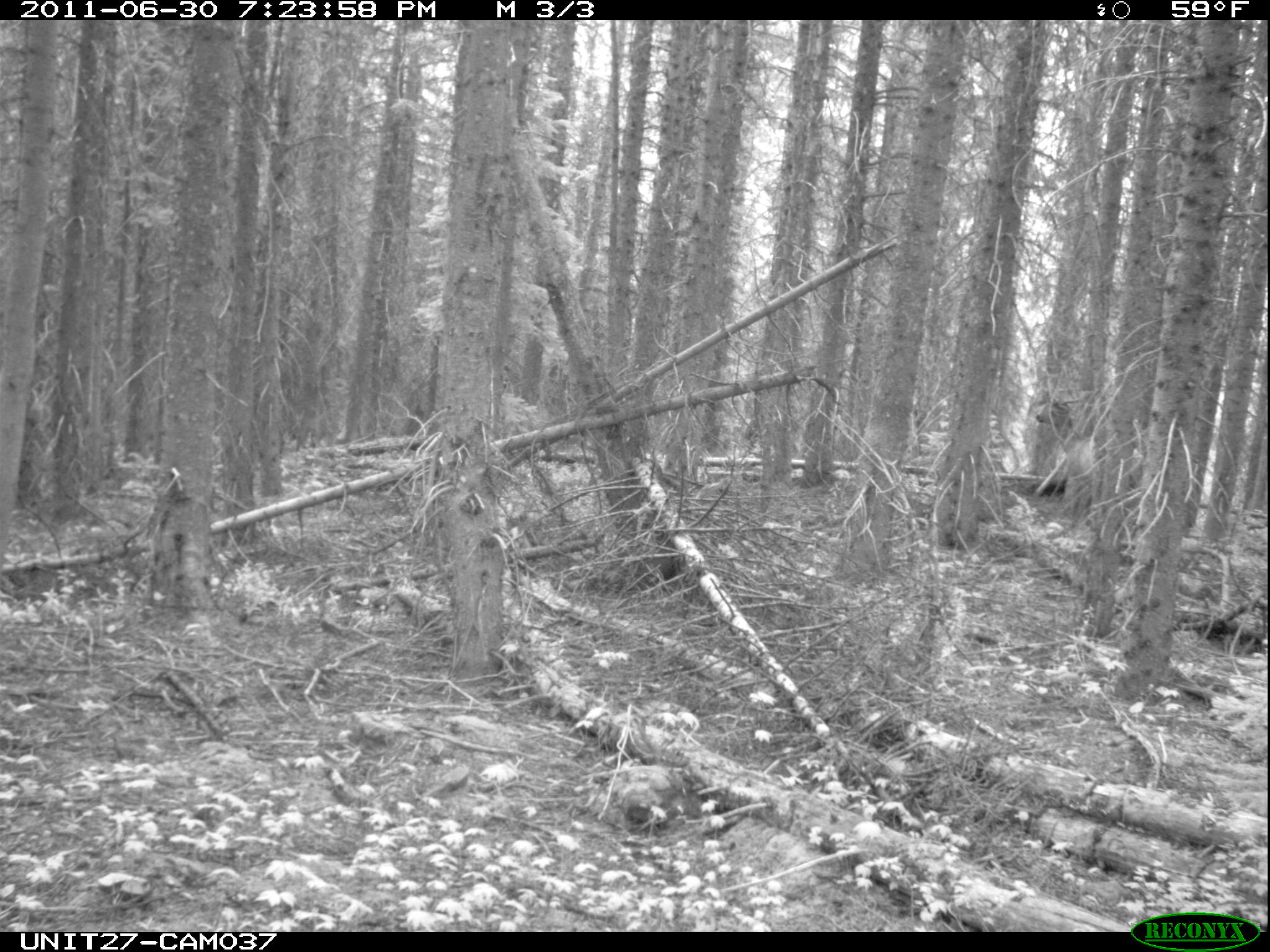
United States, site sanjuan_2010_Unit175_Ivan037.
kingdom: Animalia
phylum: Chordata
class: Mammalia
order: Artiodactyla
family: Cervidae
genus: Cervus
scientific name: Cervus elaphus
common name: red deer